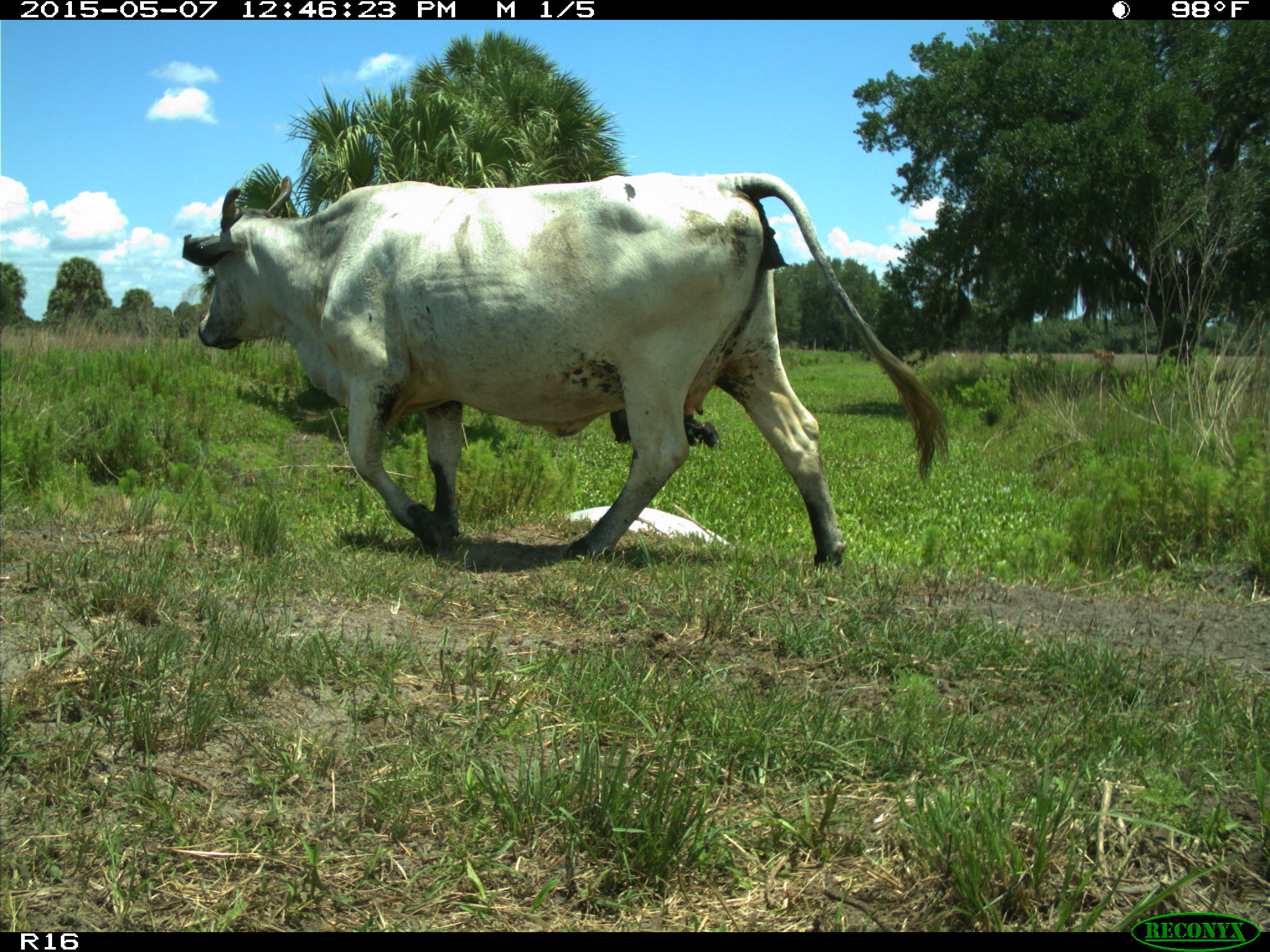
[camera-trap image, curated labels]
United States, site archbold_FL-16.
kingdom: Animalia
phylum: Chordata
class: Mammalia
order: Artiodactyla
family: Bovidae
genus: Bos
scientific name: Bos taurus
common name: domestic cow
Bos taurus (domestic cow).